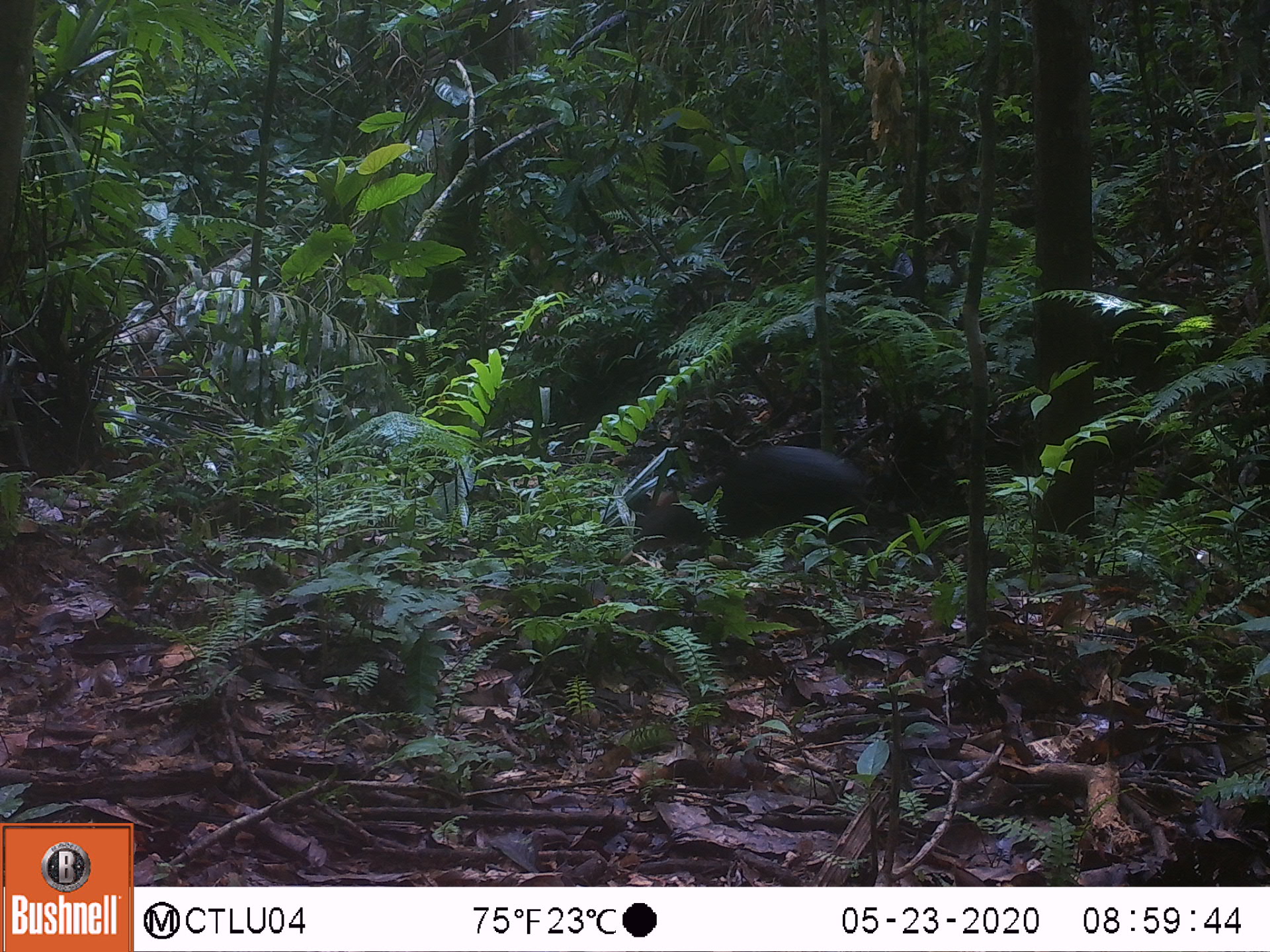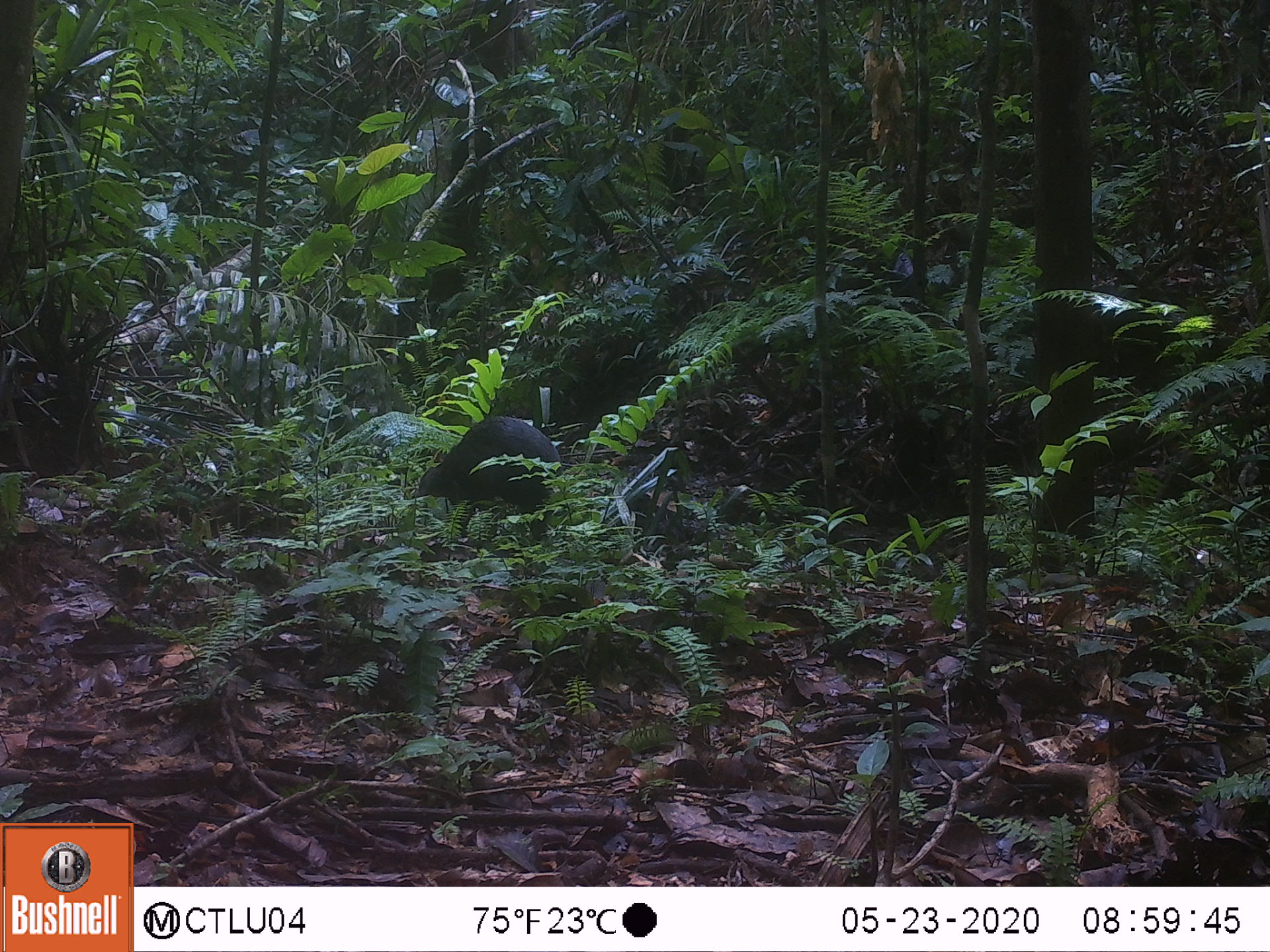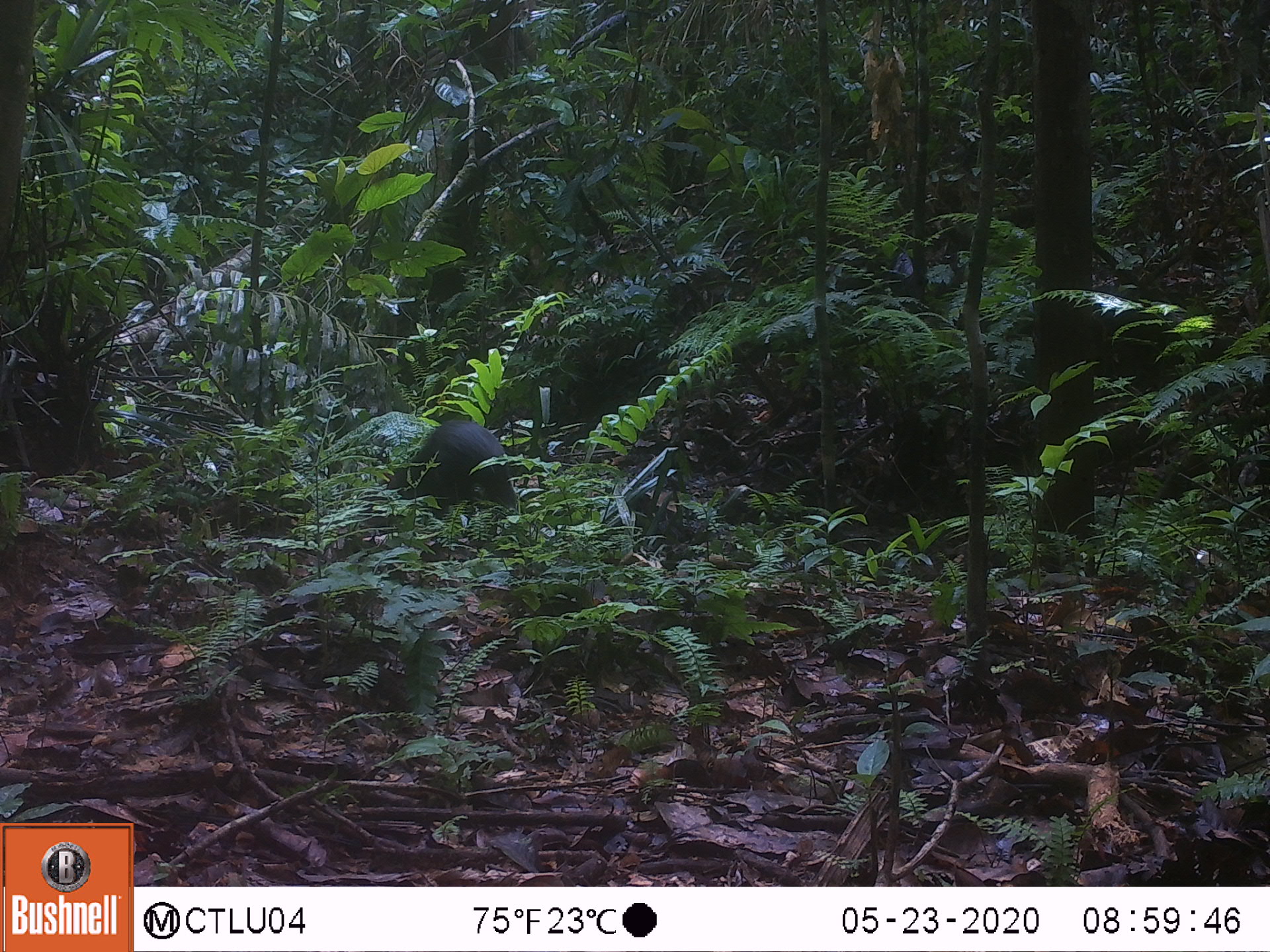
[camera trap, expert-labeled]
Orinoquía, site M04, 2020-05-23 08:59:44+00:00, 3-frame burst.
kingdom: Animalia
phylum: Chordata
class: Mammalia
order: Rodentia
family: Dasyproctidae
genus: Dasyprocta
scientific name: Dasyprocta fuliginosa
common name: black agouti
Black agouti (Dasyprocta fuliginosa).